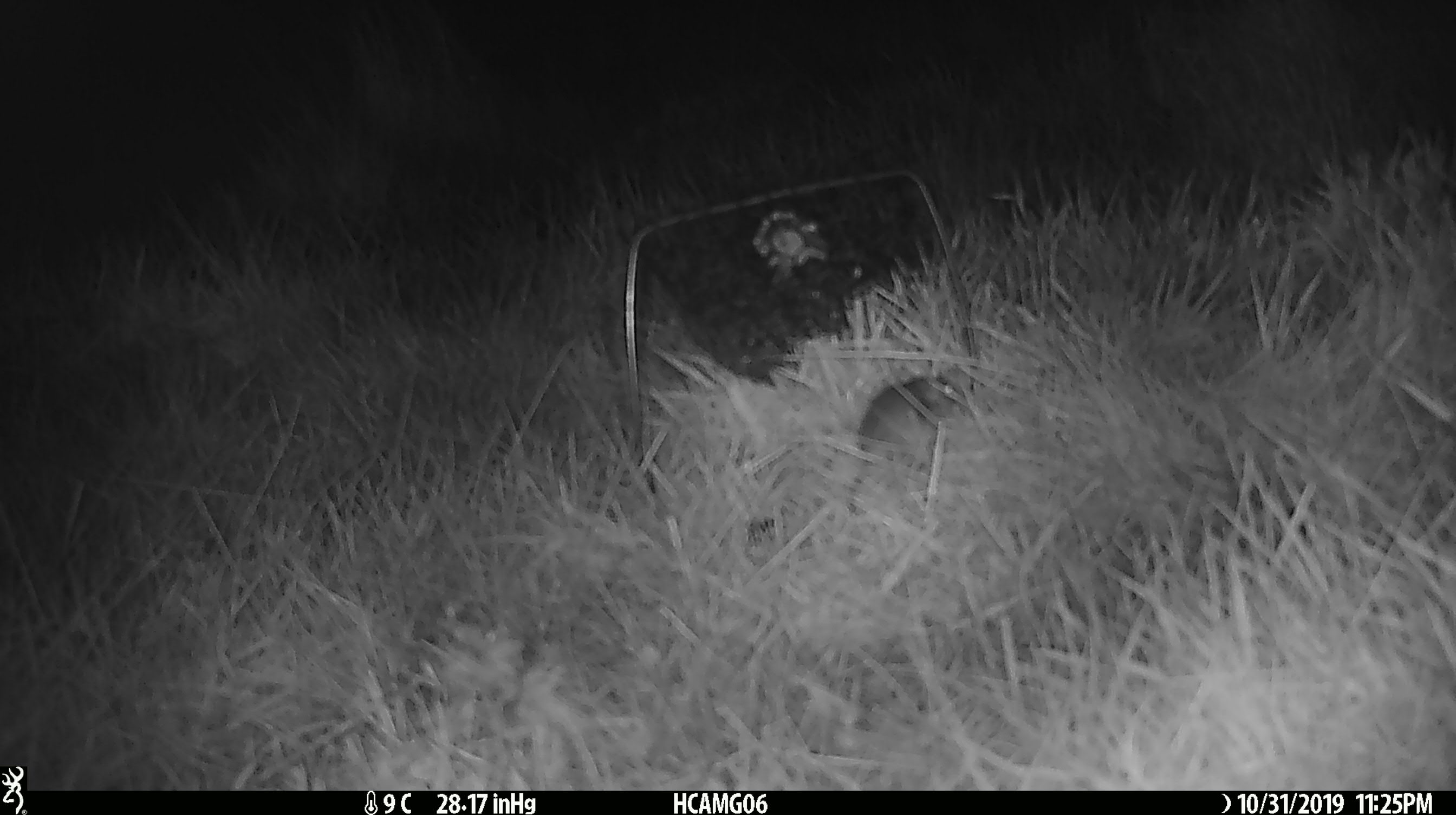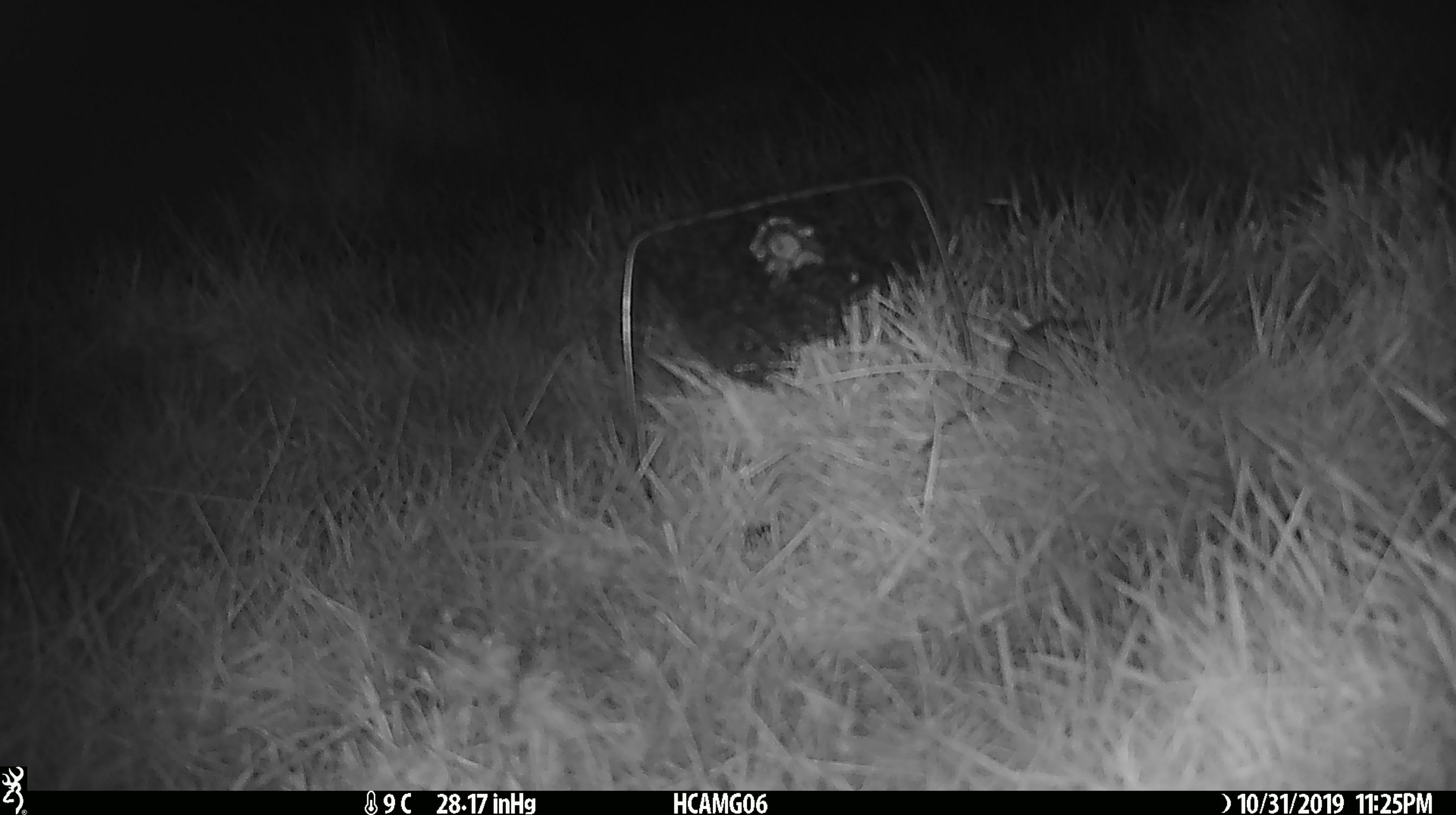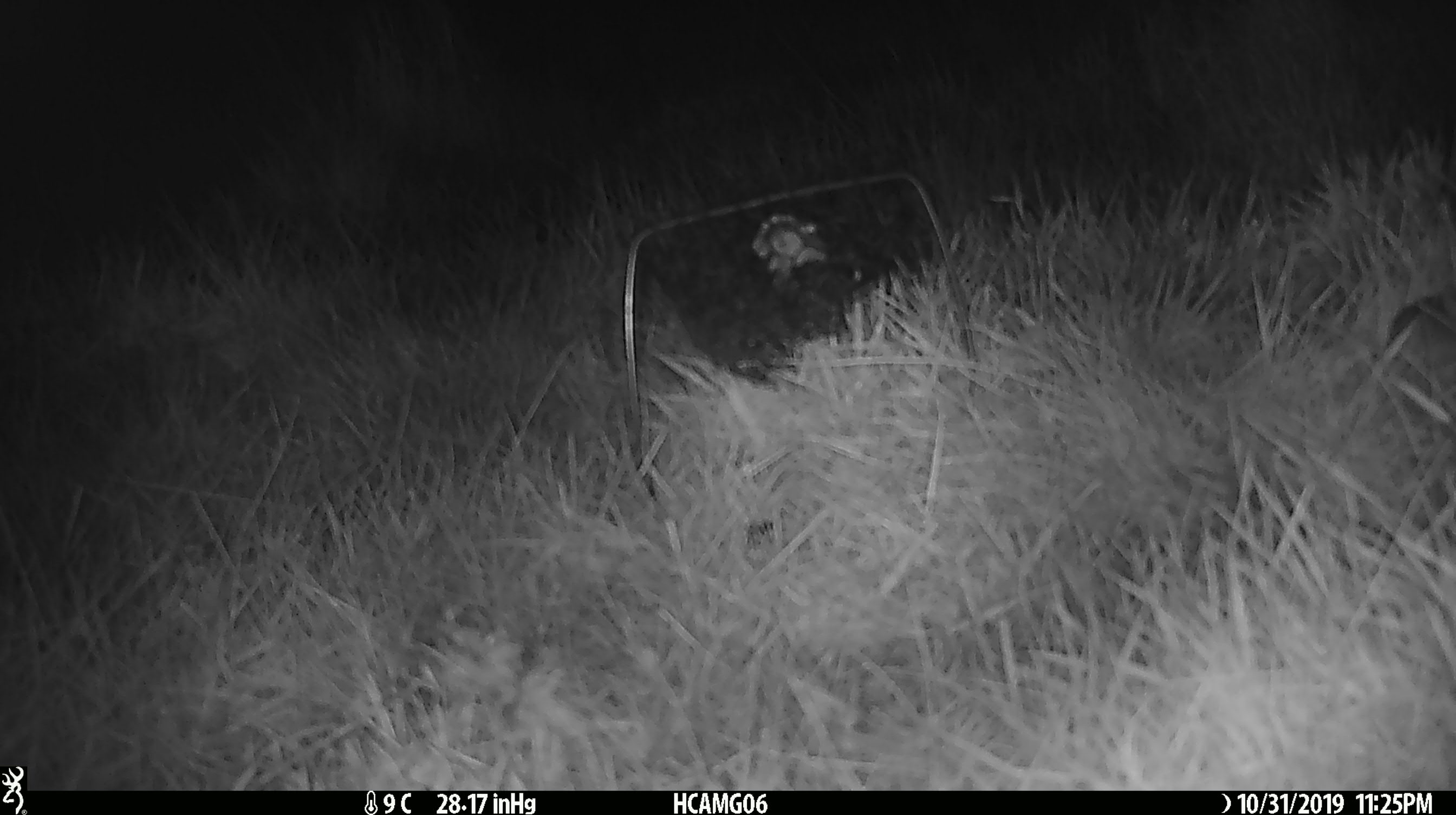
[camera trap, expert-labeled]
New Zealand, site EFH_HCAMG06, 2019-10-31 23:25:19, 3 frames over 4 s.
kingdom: Animalia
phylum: Chordata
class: Mammalia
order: Rodentia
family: Muridae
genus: Mus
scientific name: Mus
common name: mouse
Mouse (Mus).